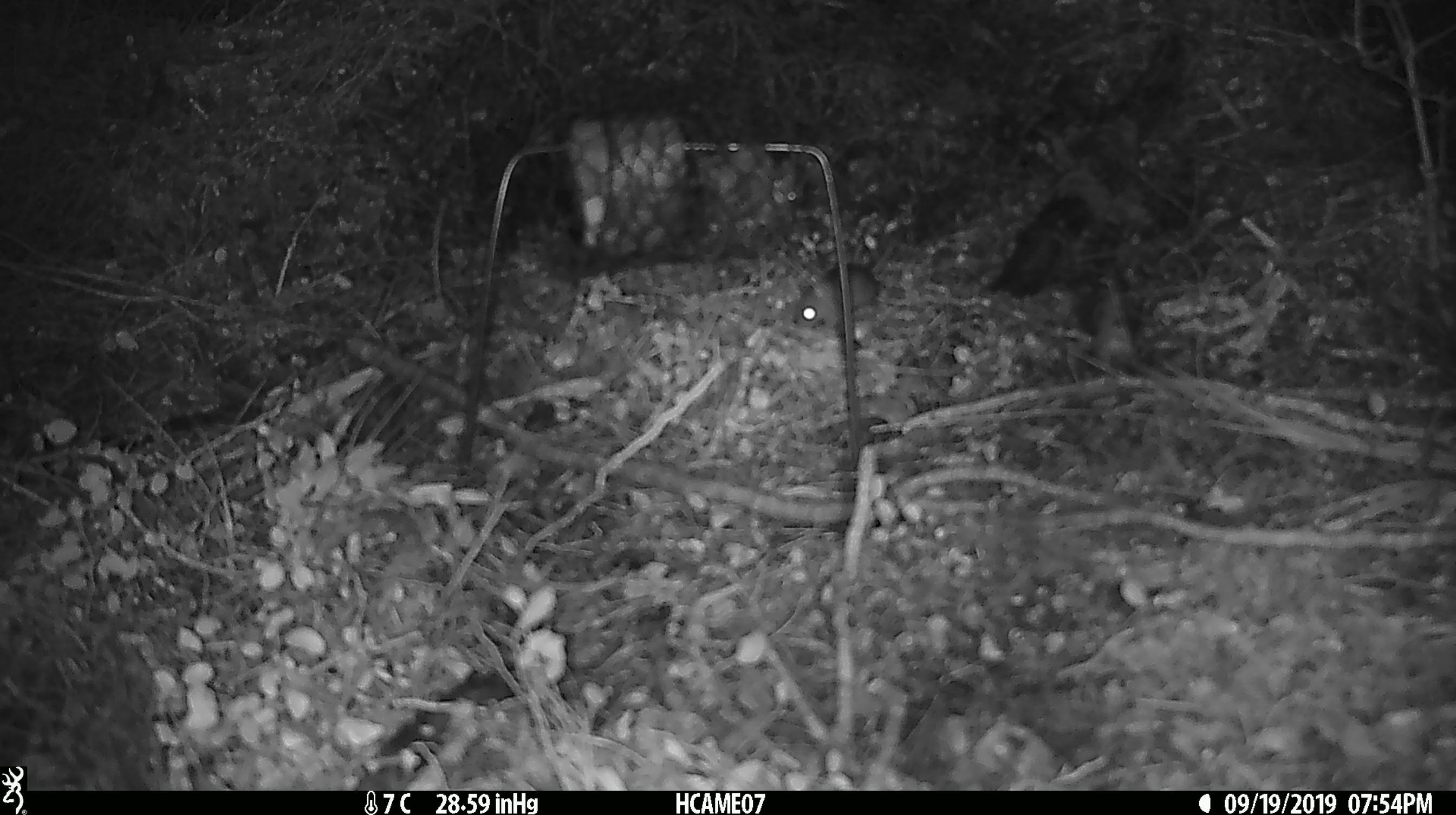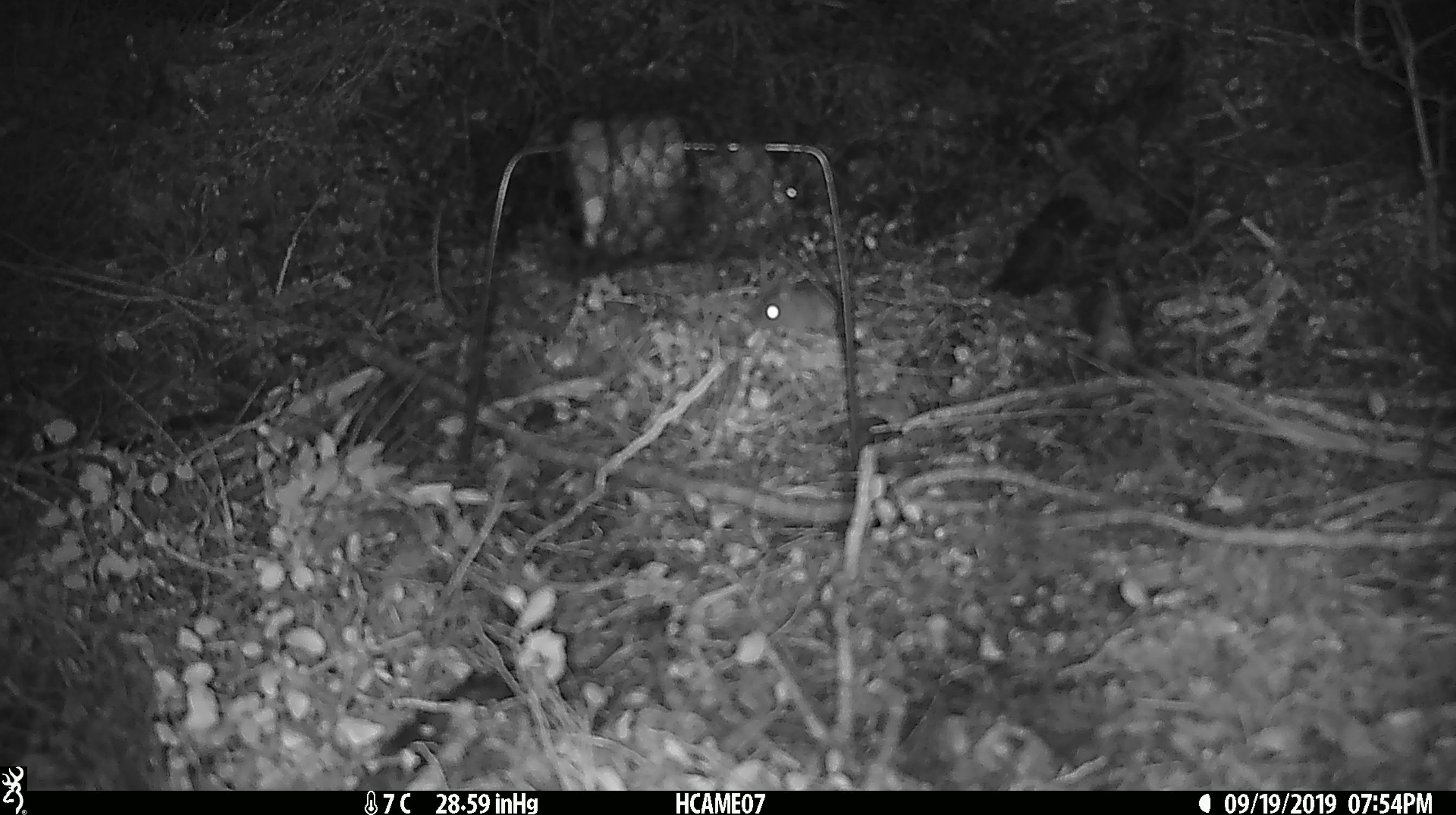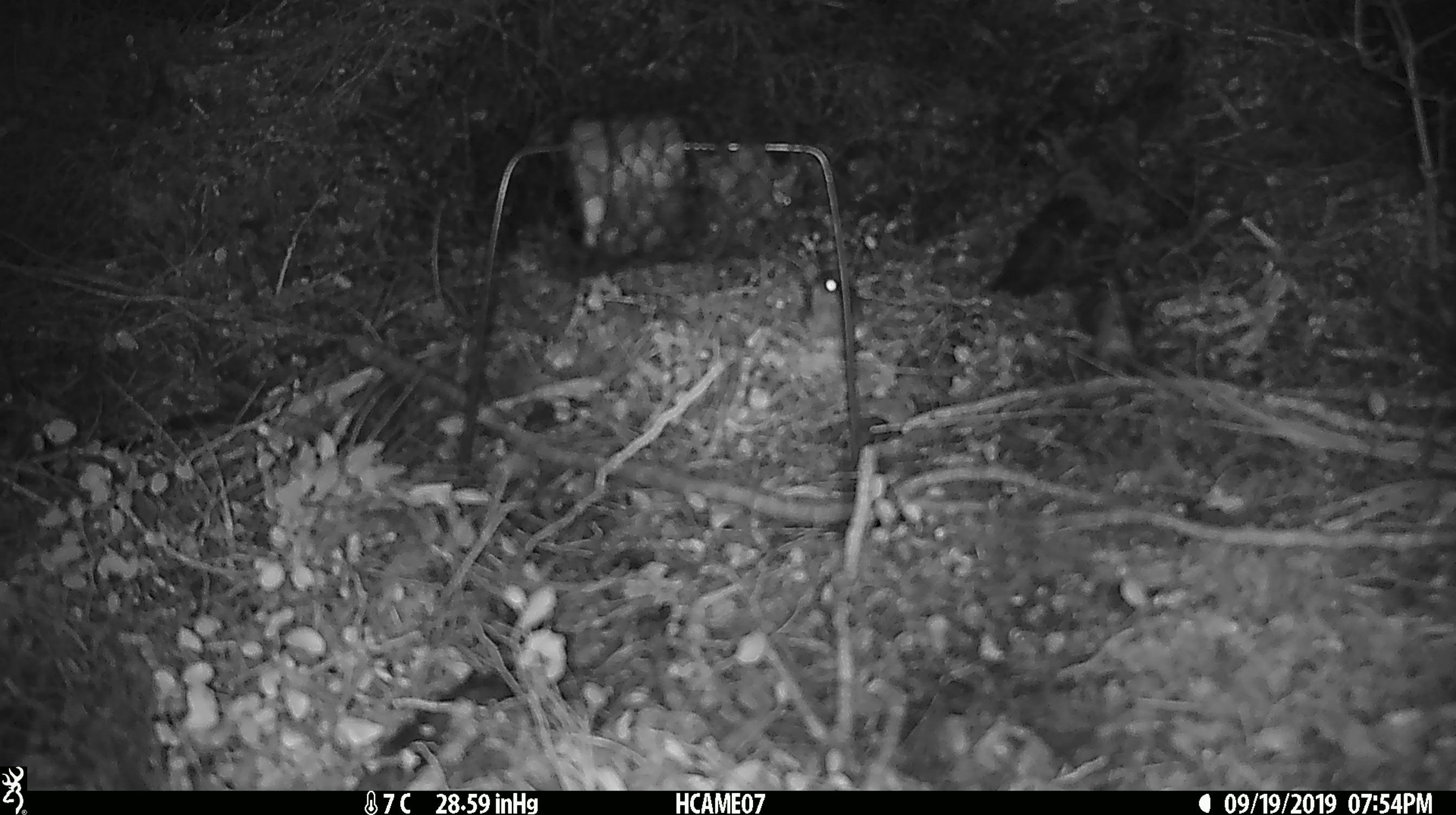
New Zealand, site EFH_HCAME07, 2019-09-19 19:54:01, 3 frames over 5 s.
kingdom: Animalia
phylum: Chordata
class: Mammalia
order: Rodentia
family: Muridae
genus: Mus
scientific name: Mus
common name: mouse